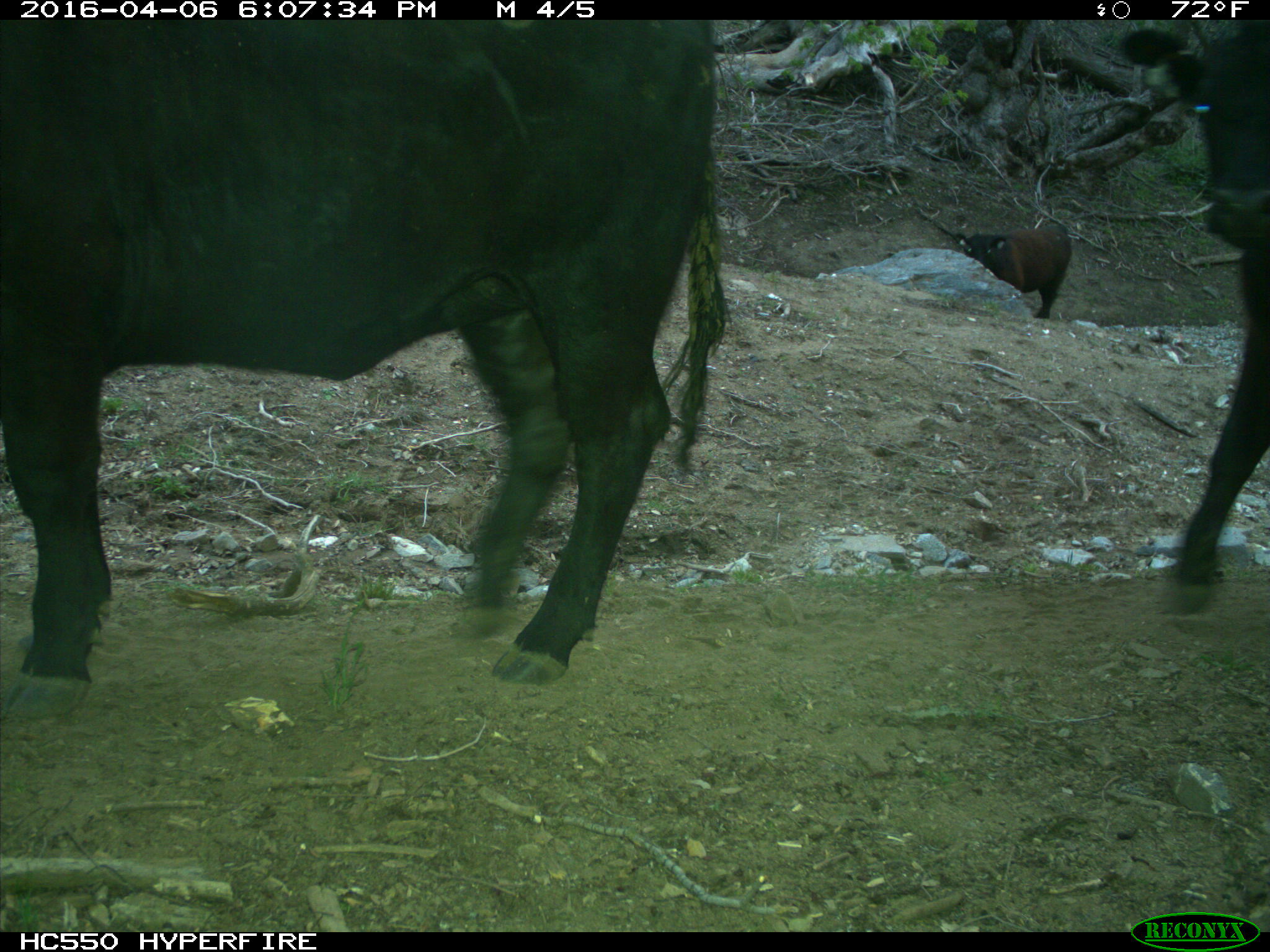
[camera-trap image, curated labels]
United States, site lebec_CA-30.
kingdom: Animalia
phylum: Chordata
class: Mammalia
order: Artiodactyla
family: Bovidae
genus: Bos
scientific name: Bos taurus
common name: domestic cow